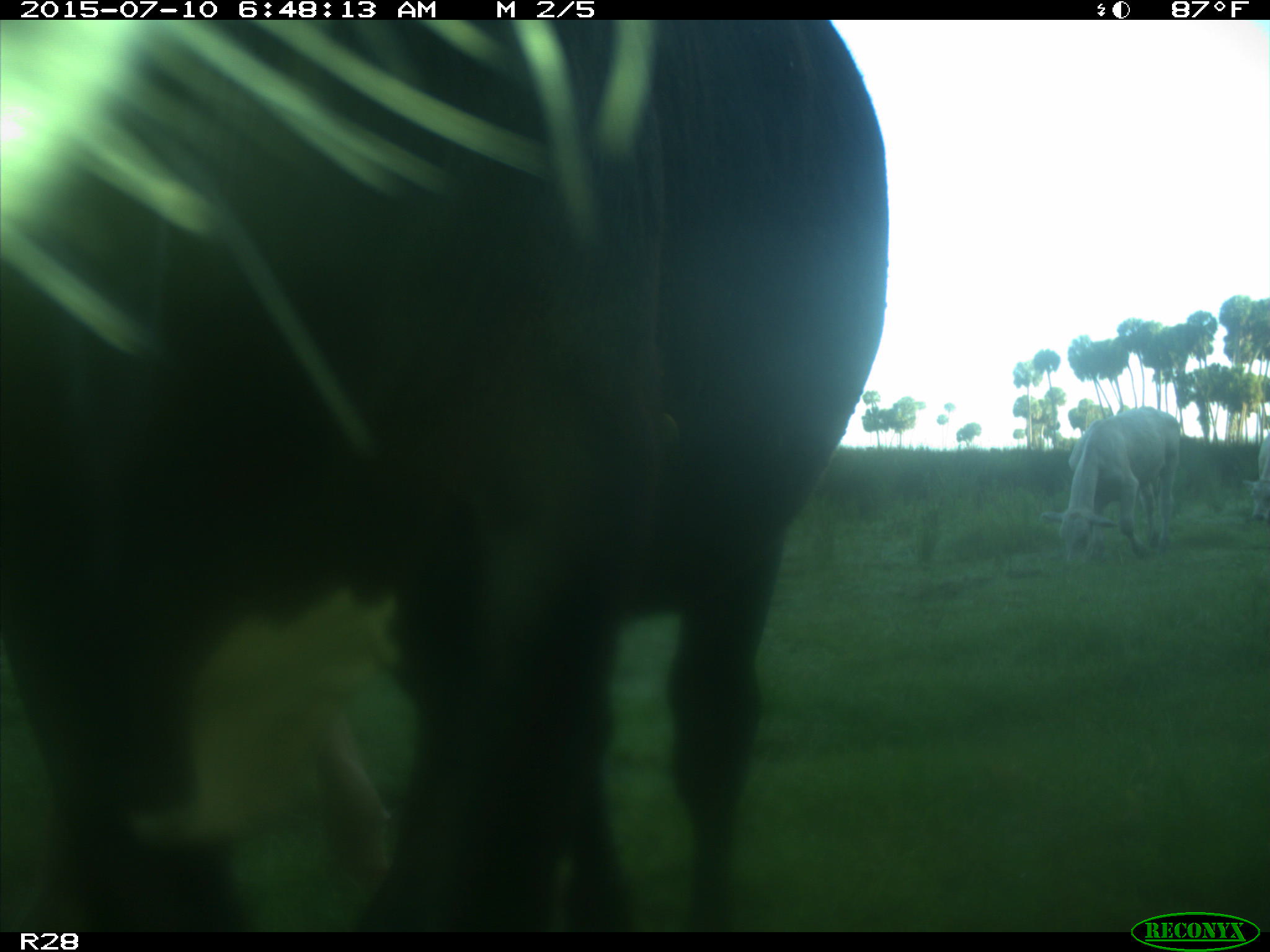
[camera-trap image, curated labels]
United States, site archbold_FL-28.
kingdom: Animalia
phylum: Chordata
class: Mammalia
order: Artiodactyla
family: Bovidae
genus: Bos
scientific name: Bos taurus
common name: domestic cow